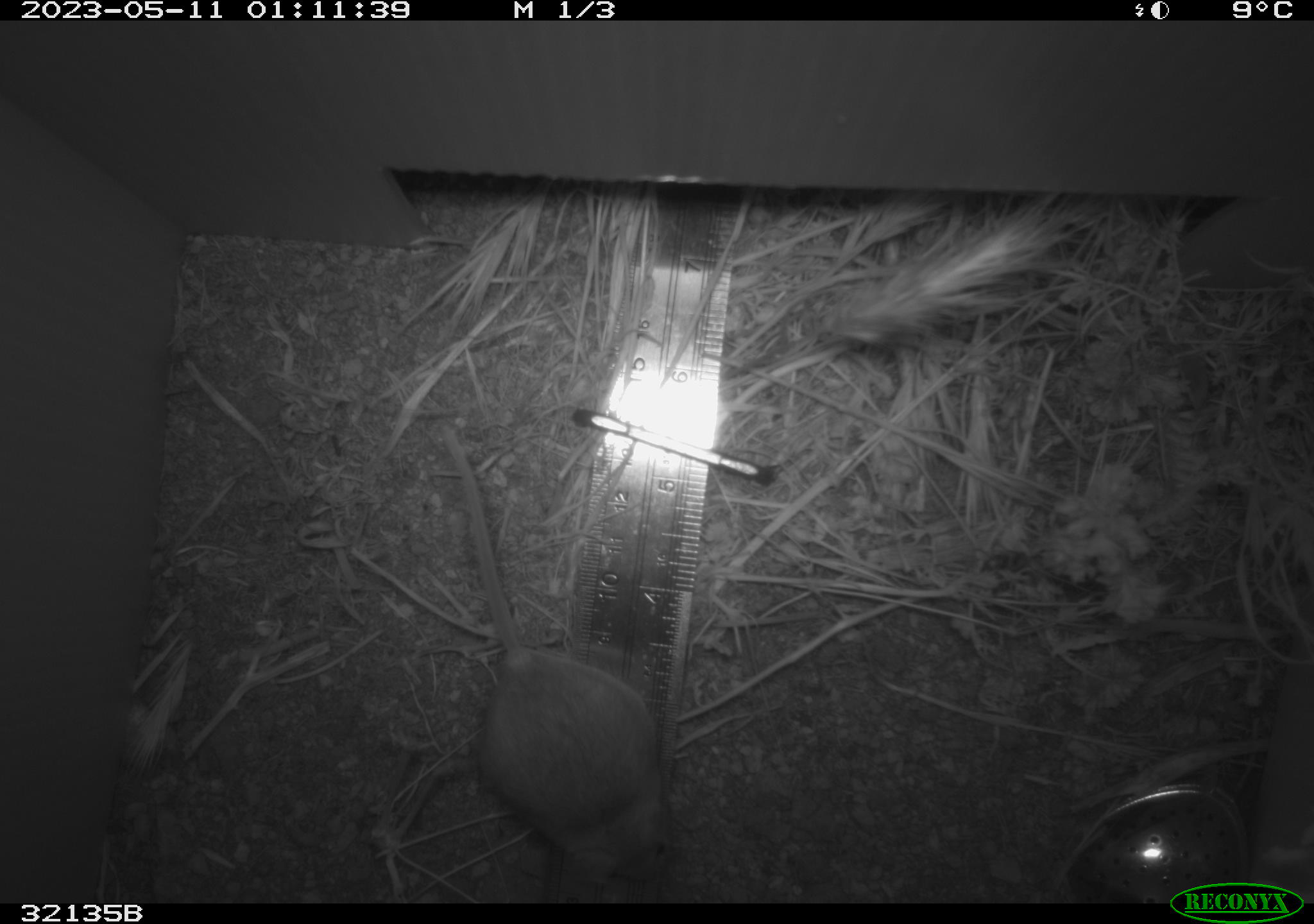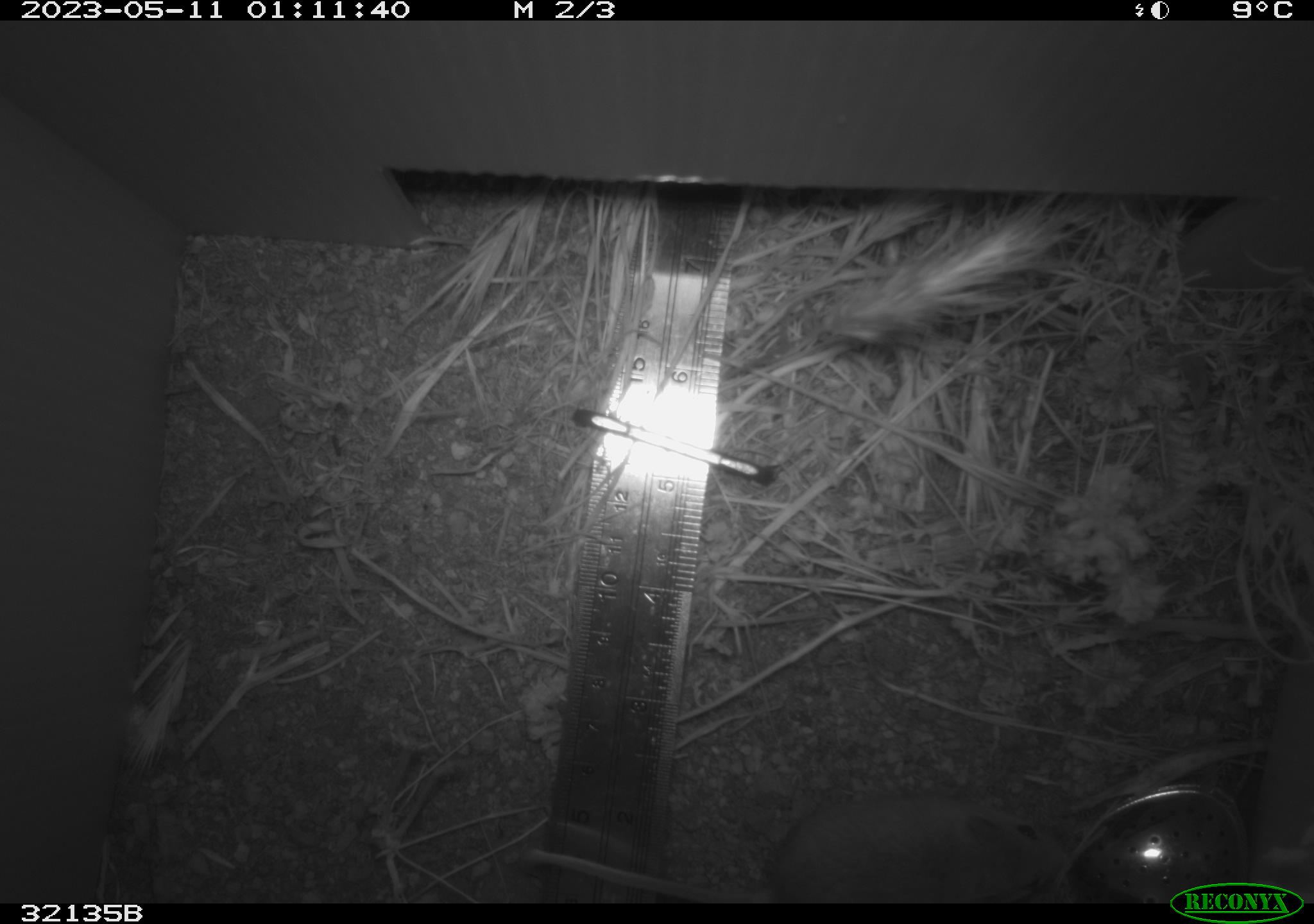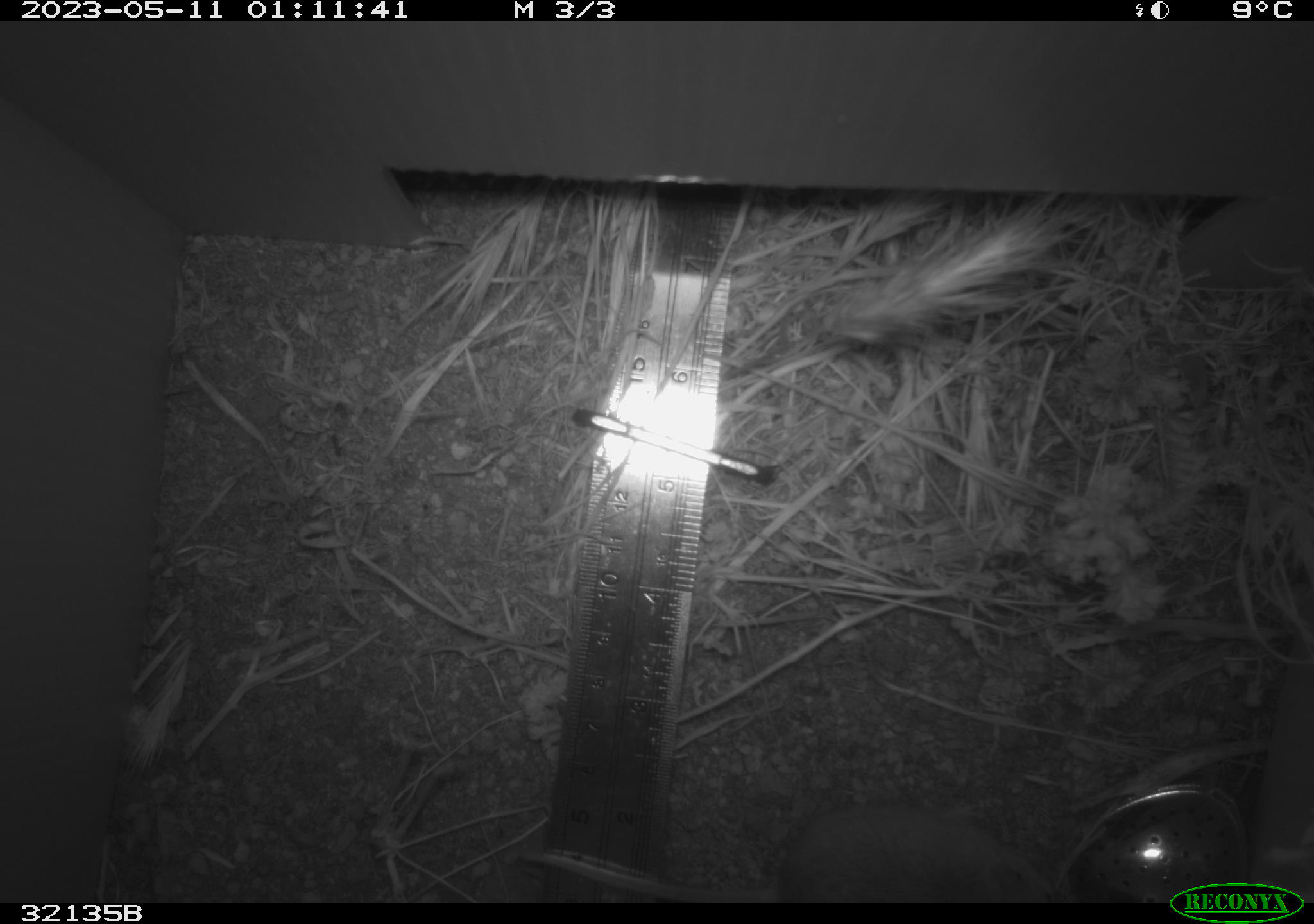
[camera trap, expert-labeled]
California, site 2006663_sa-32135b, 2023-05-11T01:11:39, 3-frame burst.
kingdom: Animalia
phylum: Chordata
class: Mammalia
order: Rodentia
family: Cricetidae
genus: Peromyscus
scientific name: Peromyscus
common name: deer mice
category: peromyscus species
Peromyscus species (deer mice) (Peromyscus).